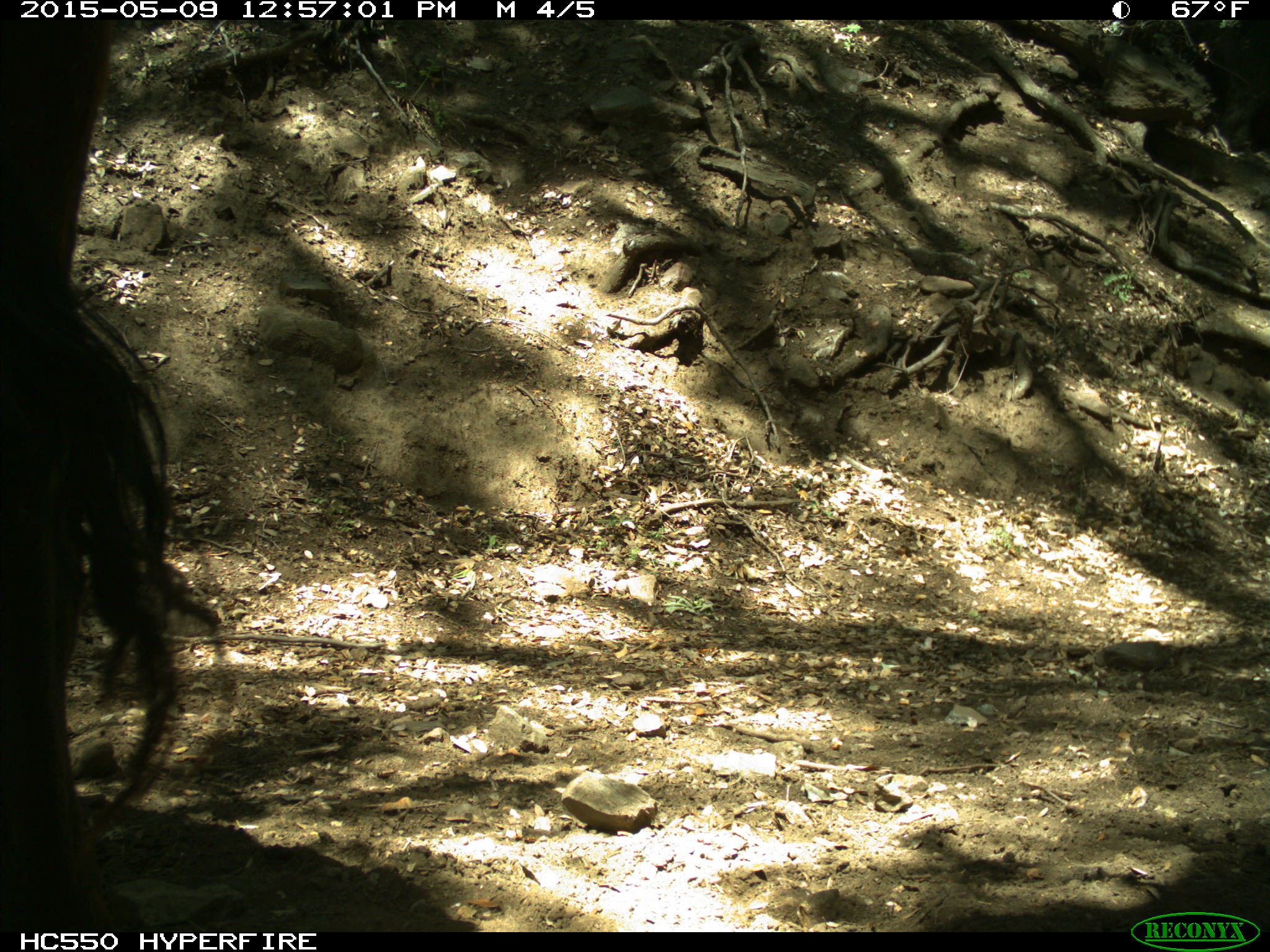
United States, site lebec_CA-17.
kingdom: Animalia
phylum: Chordata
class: Mammalia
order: Artiodactyla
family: Bovidae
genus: Bos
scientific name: Bos taurus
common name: domestic cow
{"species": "Bos taurus (domestic cow)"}